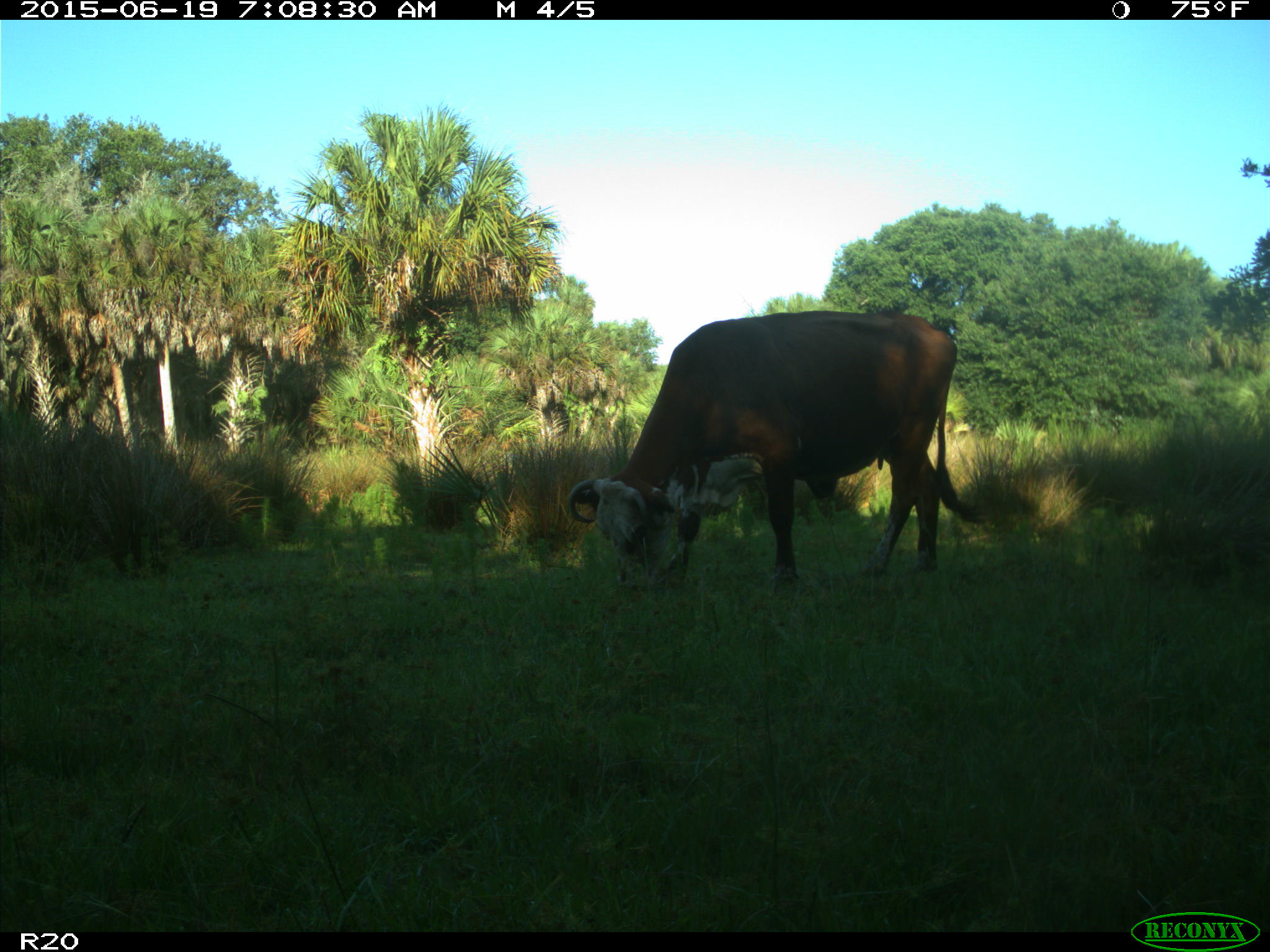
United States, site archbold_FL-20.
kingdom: Animalia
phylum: Chordata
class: Mammalia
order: Artiodactyla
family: Bovidae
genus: Bos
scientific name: Bos taurus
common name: domestic cow